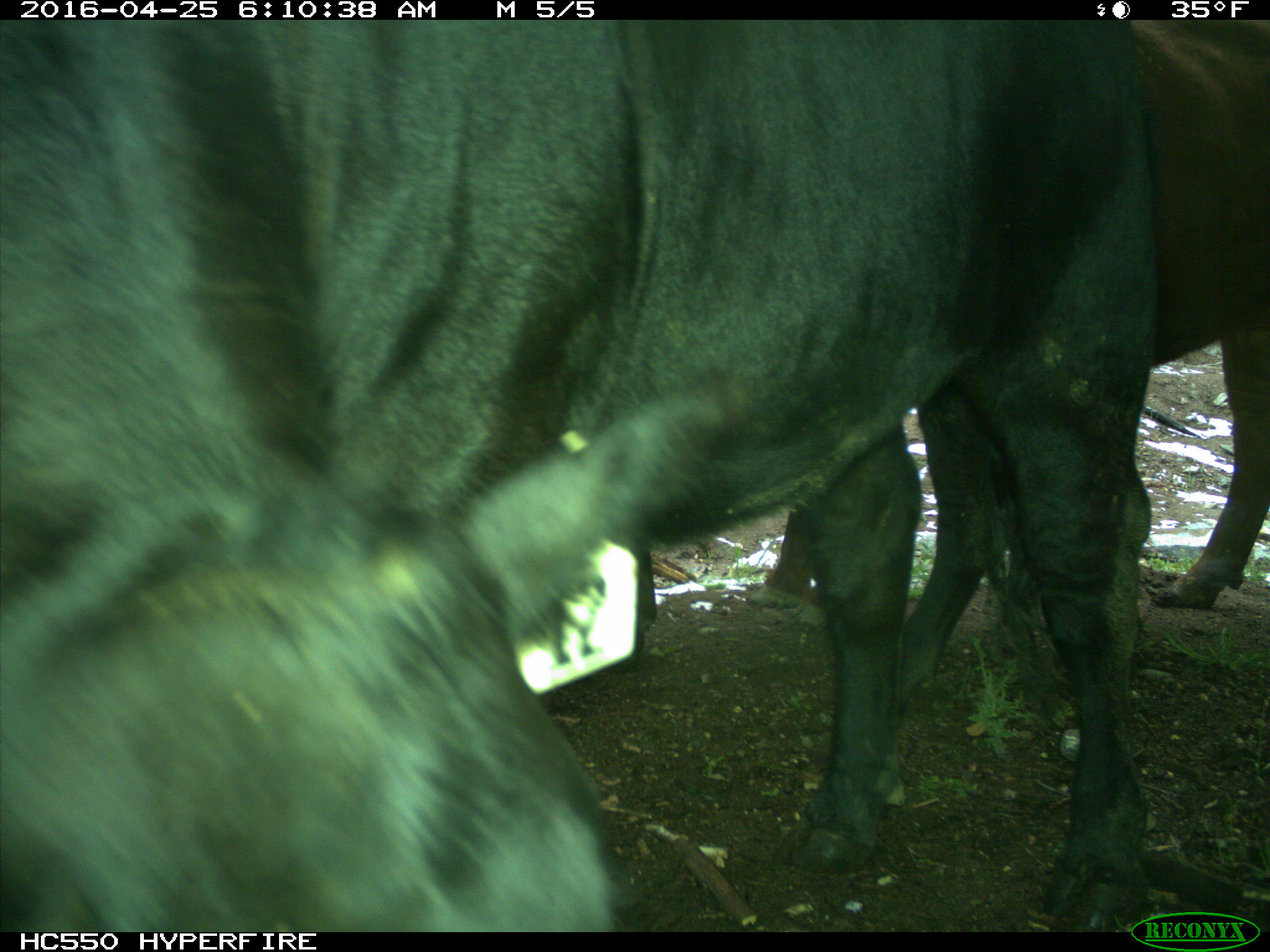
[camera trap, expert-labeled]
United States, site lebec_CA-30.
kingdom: Animalia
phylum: Chordata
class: Mammalia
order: Artiodactyla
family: Bovidae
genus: Bos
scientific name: Bos taurus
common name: domestic cow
Bos taurus (domestic cow).